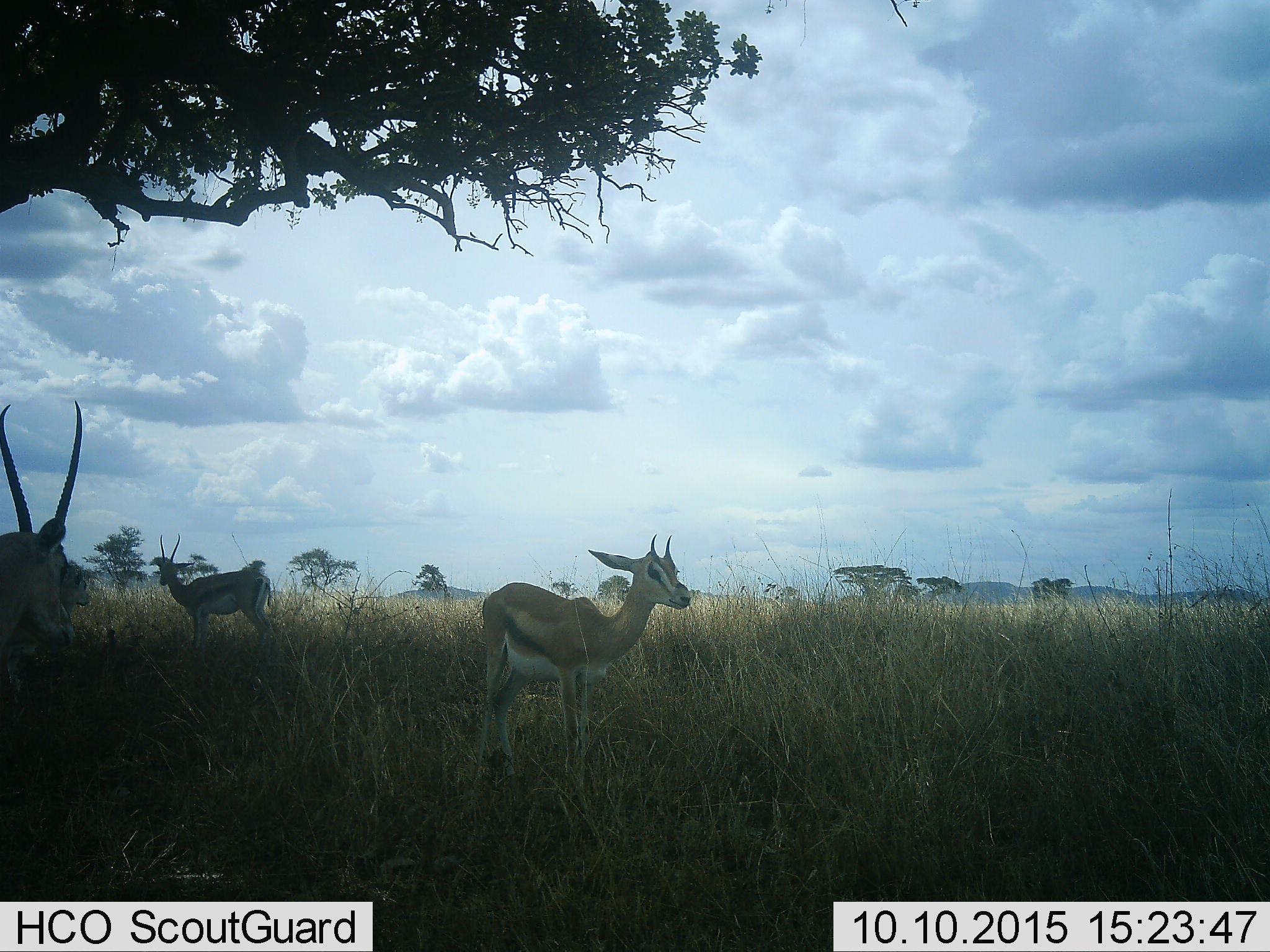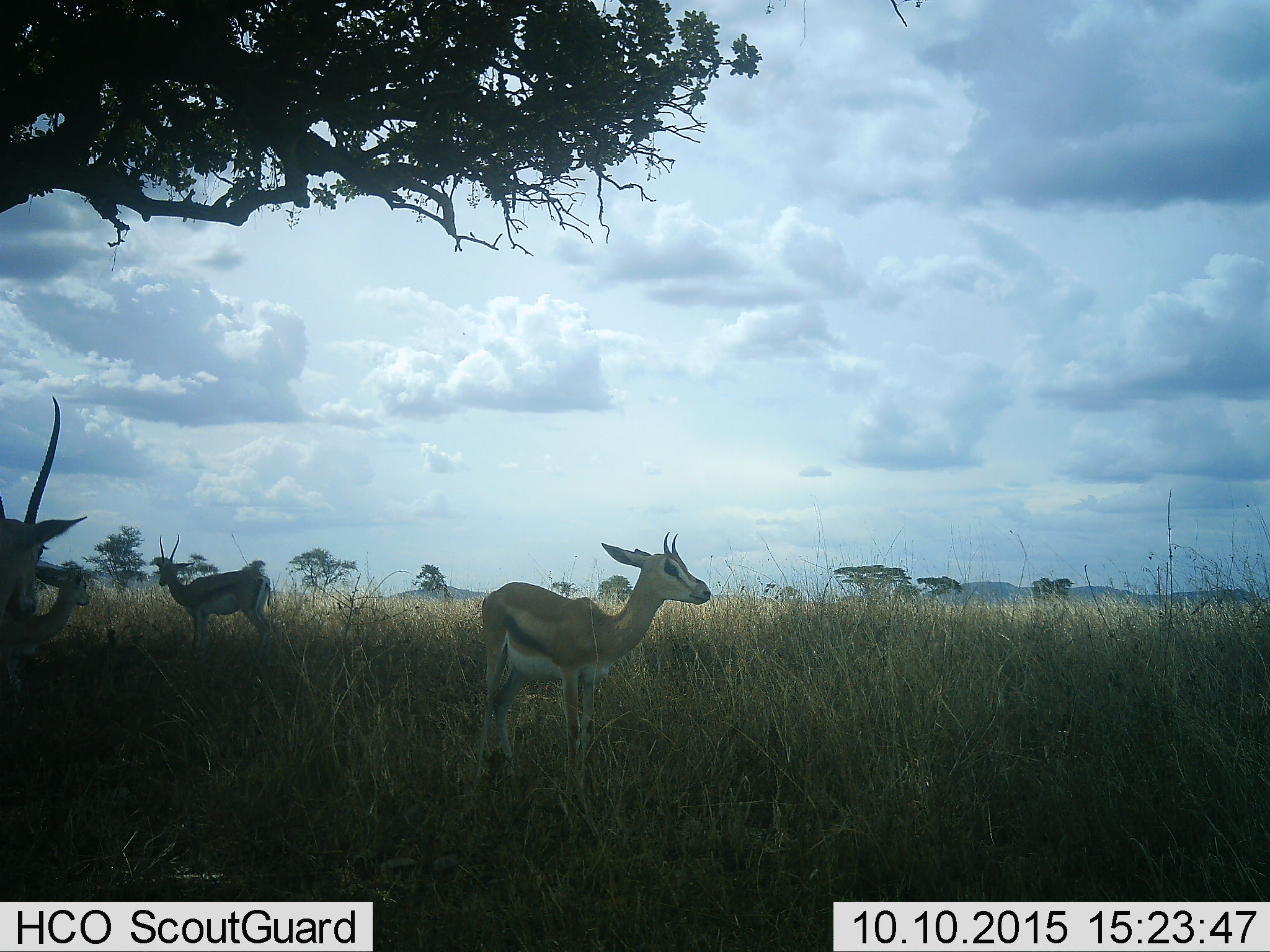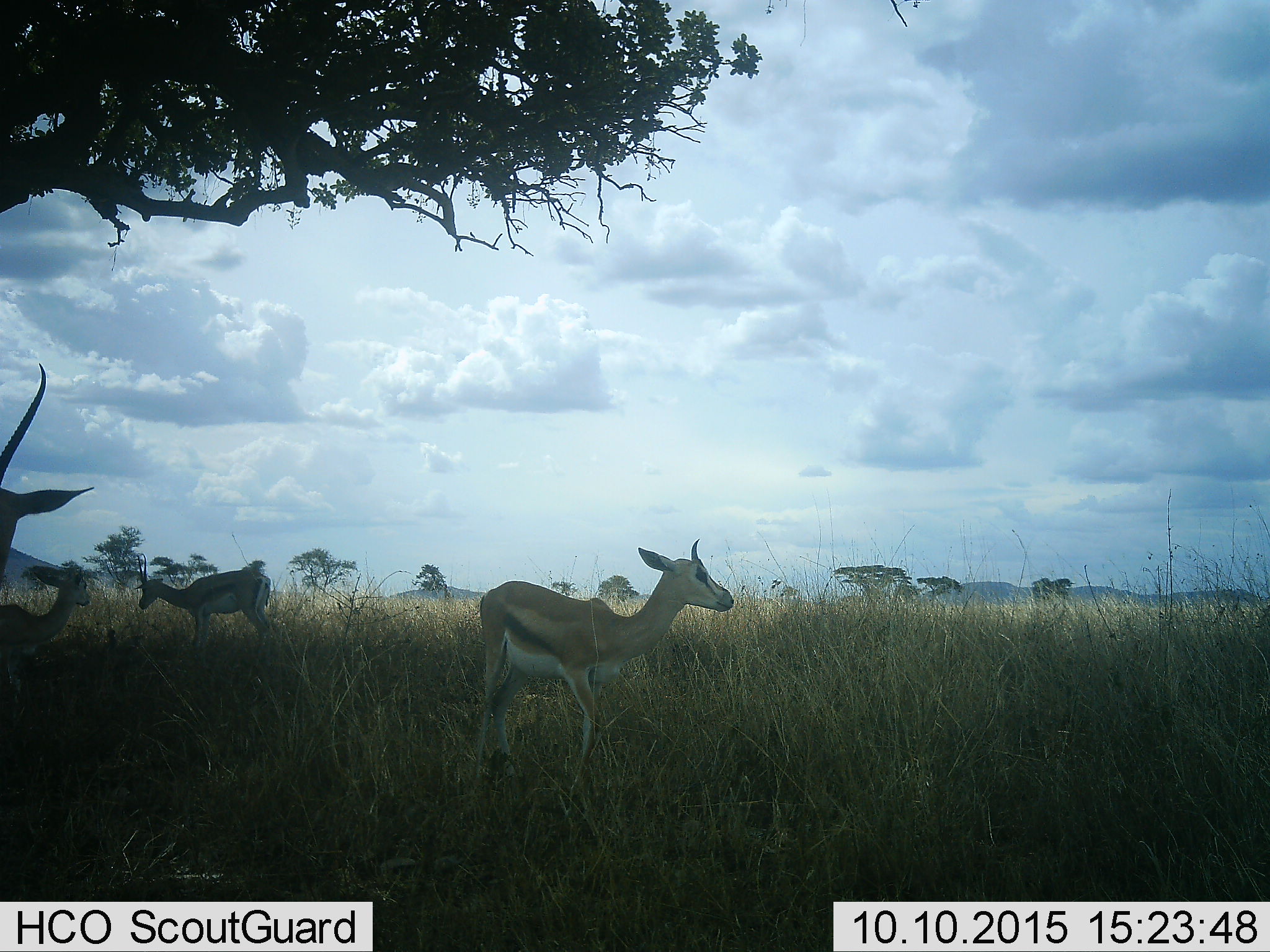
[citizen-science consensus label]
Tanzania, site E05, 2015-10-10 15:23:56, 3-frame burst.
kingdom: Animalia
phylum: Chordata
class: Mammalia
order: Artiodactyla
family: Bovidae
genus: Eudorcas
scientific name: Eudorcas thomsonii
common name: thomson's gazelle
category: gazellethomsons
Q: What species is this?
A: Gazellethomsons (thomson's gazelle) (Eudorcas thomsonii).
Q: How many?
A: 4.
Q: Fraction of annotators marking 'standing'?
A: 93%.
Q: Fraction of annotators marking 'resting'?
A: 7%.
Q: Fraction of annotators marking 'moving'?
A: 33%.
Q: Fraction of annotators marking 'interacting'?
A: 0%.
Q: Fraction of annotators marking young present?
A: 20%.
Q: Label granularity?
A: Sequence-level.